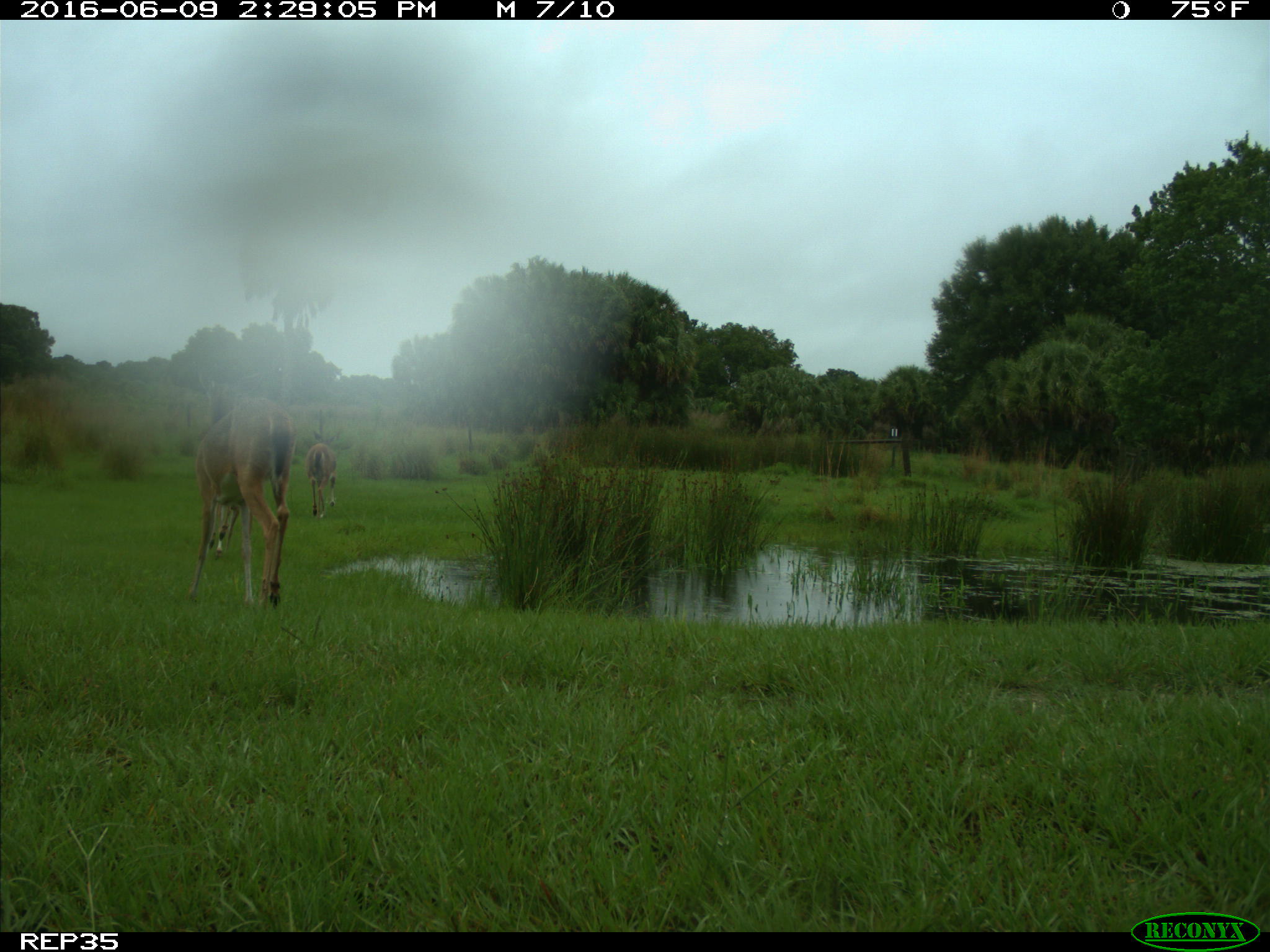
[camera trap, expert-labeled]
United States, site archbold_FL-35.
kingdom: Animalia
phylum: Chordata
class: Mammalia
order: Artiodactyla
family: Cervidae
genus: Odocoileus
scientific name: Odocoileus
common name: deer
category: unidentified deer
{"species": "unidentified deer (deer) (Odocoileus)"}